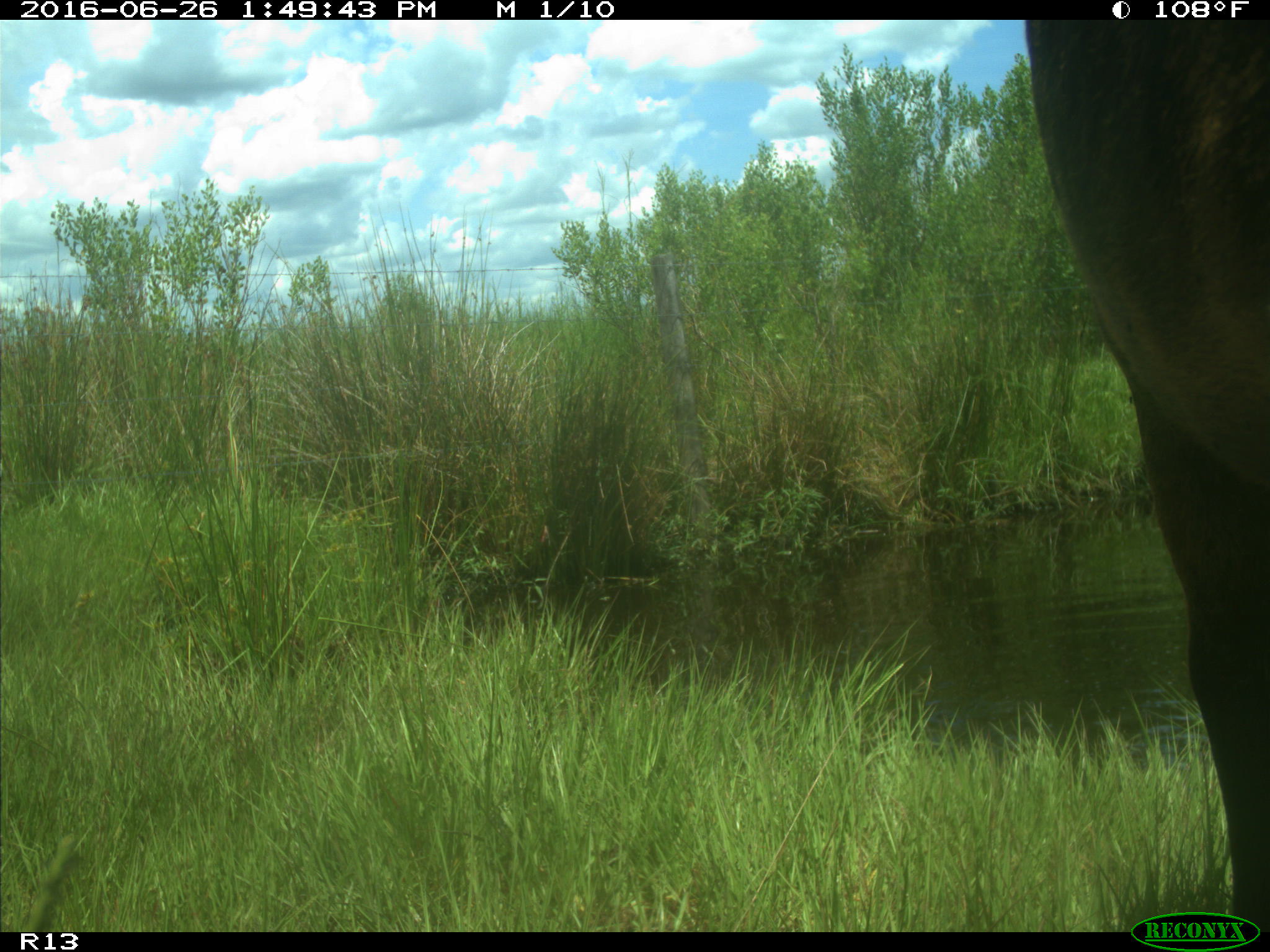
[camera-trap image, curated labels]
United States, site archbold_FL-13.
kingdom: Animalia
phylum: Chordata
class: Mammalia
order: Artiodactyla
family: Bovidae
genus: Bos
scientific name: Bos taurus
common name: domestic cow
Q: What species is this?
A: Bos taurus (domestic cow).